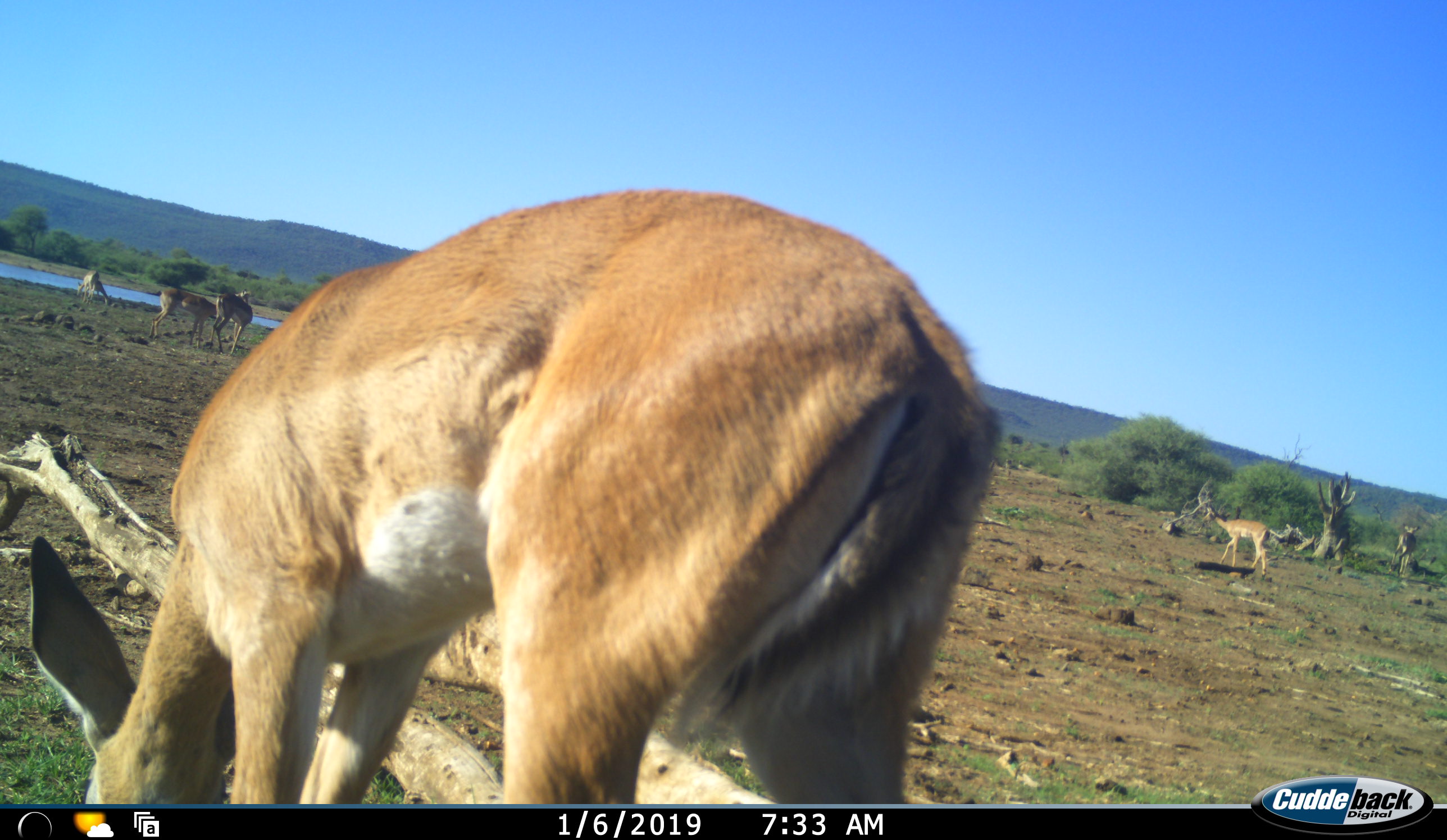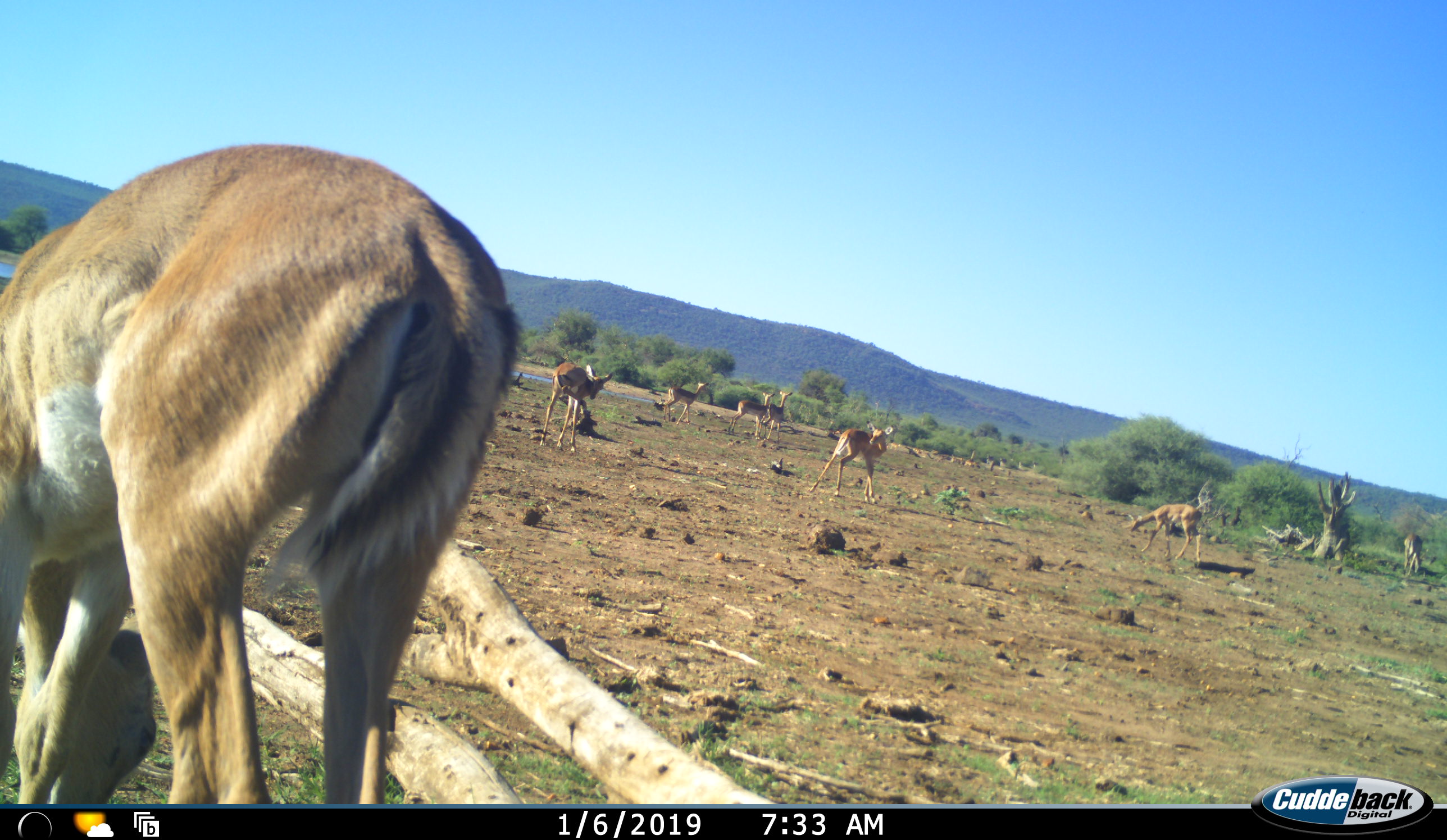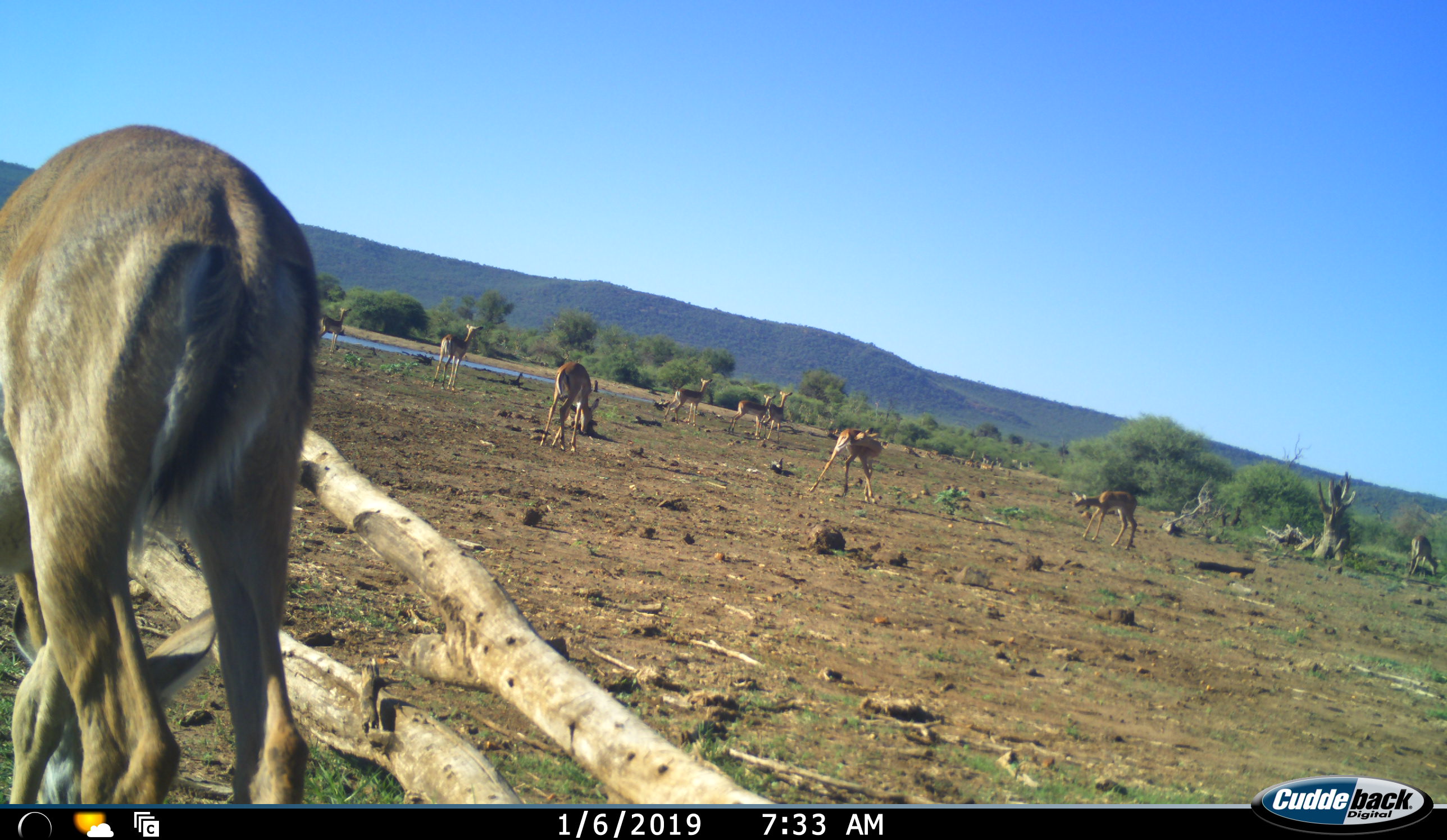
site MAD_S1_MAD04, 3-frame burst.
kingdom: Animalia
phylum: Chordata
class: Mammalia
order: Artiodactyla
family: Bovidae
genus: Aepyceros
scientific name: Aepyceros melampus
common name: impala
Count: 11-50.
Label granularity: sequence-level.